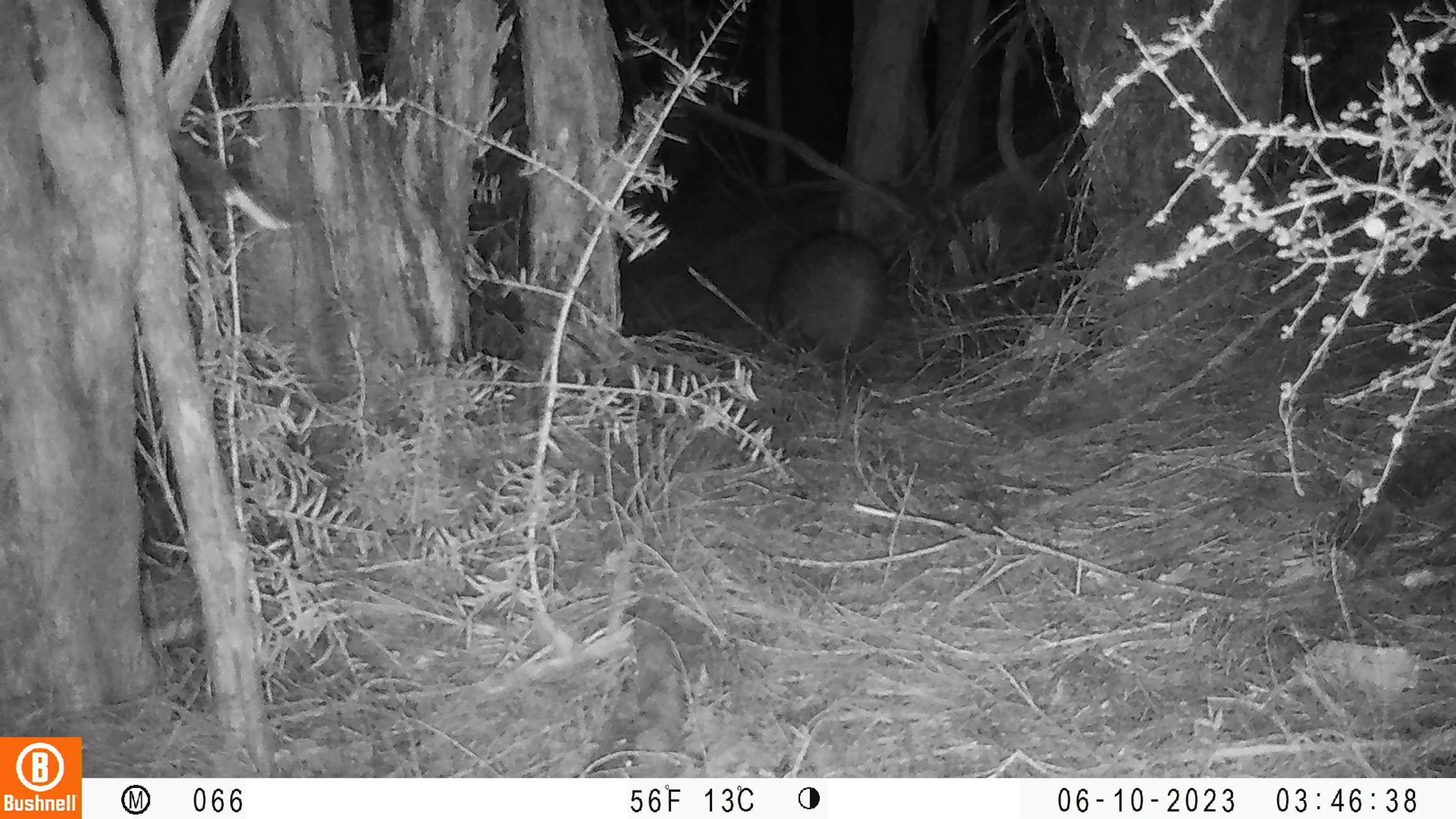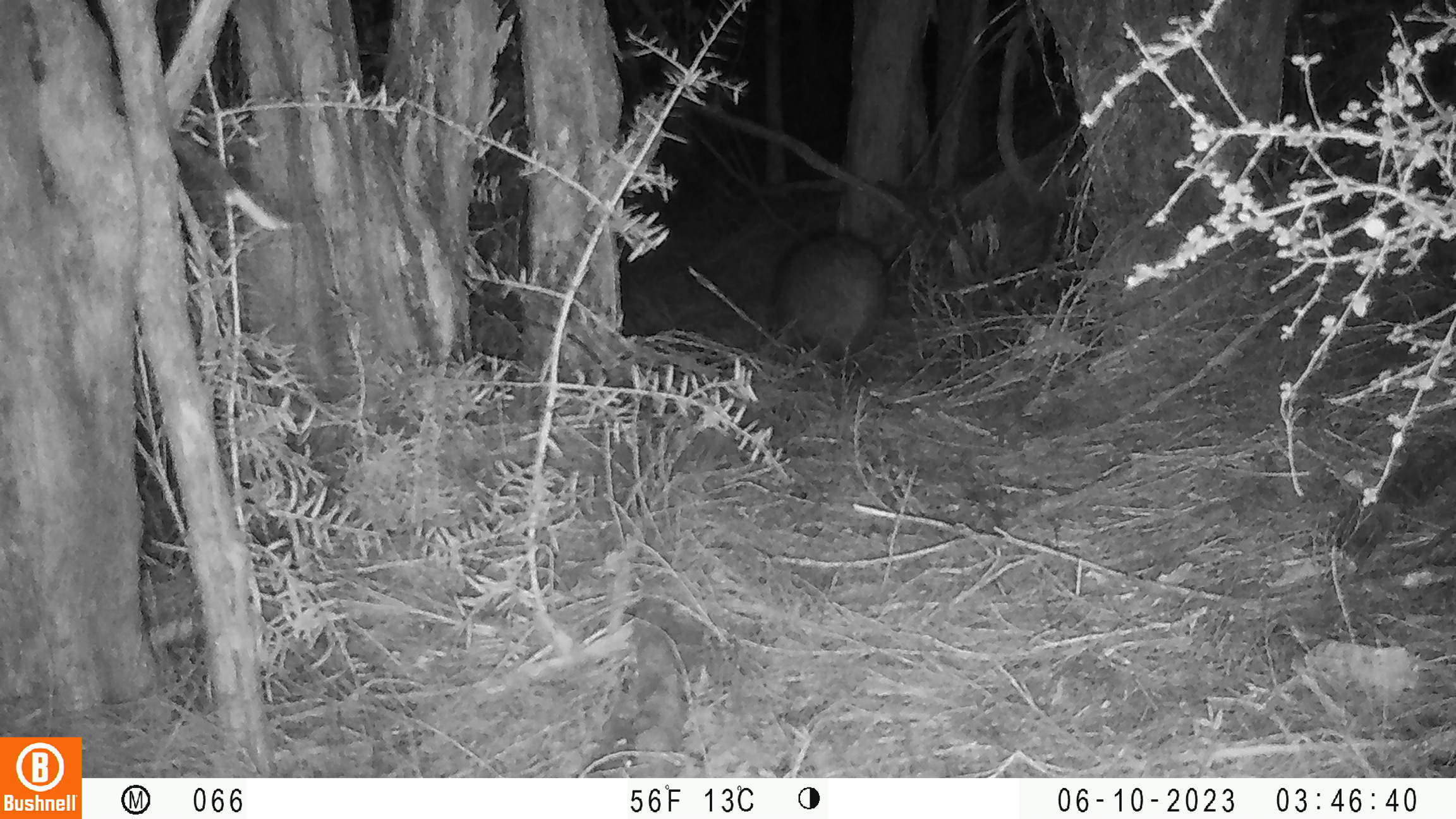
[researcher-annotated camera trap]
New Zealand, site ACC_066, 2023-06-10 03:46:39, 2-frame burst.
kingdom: Animalia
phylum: Chordata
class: Mammalia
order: Lagomorpha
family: Leporidae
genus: Oryctolagus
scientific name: Oryctolagus cuniculus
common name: european rabbit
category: rabbit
Rabbit (european rabbit) (Oryctolagus cuniculus).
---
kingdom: Animalia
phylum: Chordata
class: Aves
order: Apterygiformes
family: Apterygidae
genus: Apteryx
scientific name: Apteryx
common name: kiwi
Kiwi (Apteryx).